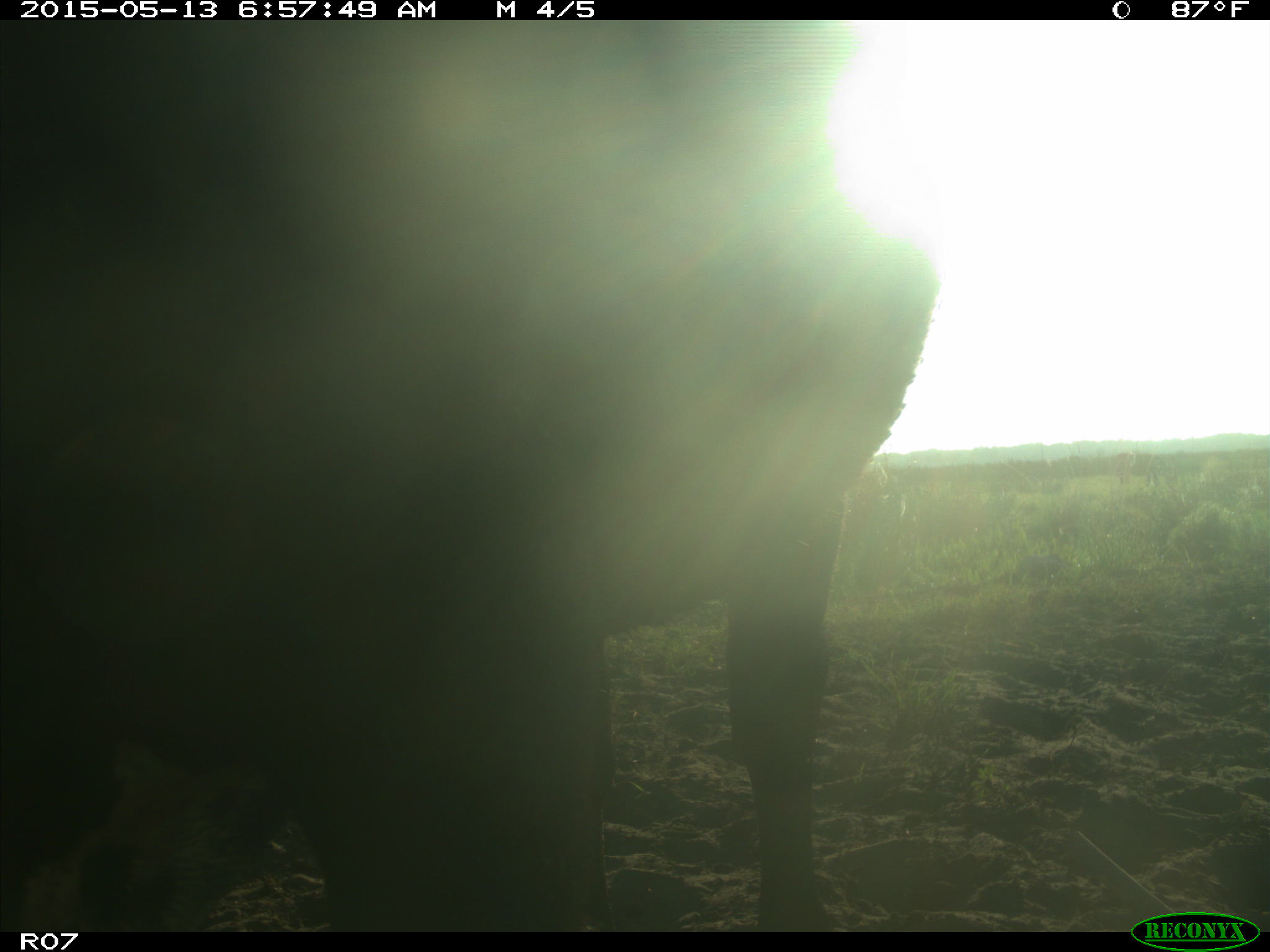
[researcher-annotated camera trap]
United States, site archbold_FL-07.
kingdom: Animalia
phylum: Chordata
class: Mammalia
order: Artiodactyla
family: Bovidae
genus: Bos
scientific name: Bos taurus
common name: domestic cow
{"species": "Bos taurus (domestic cow)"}